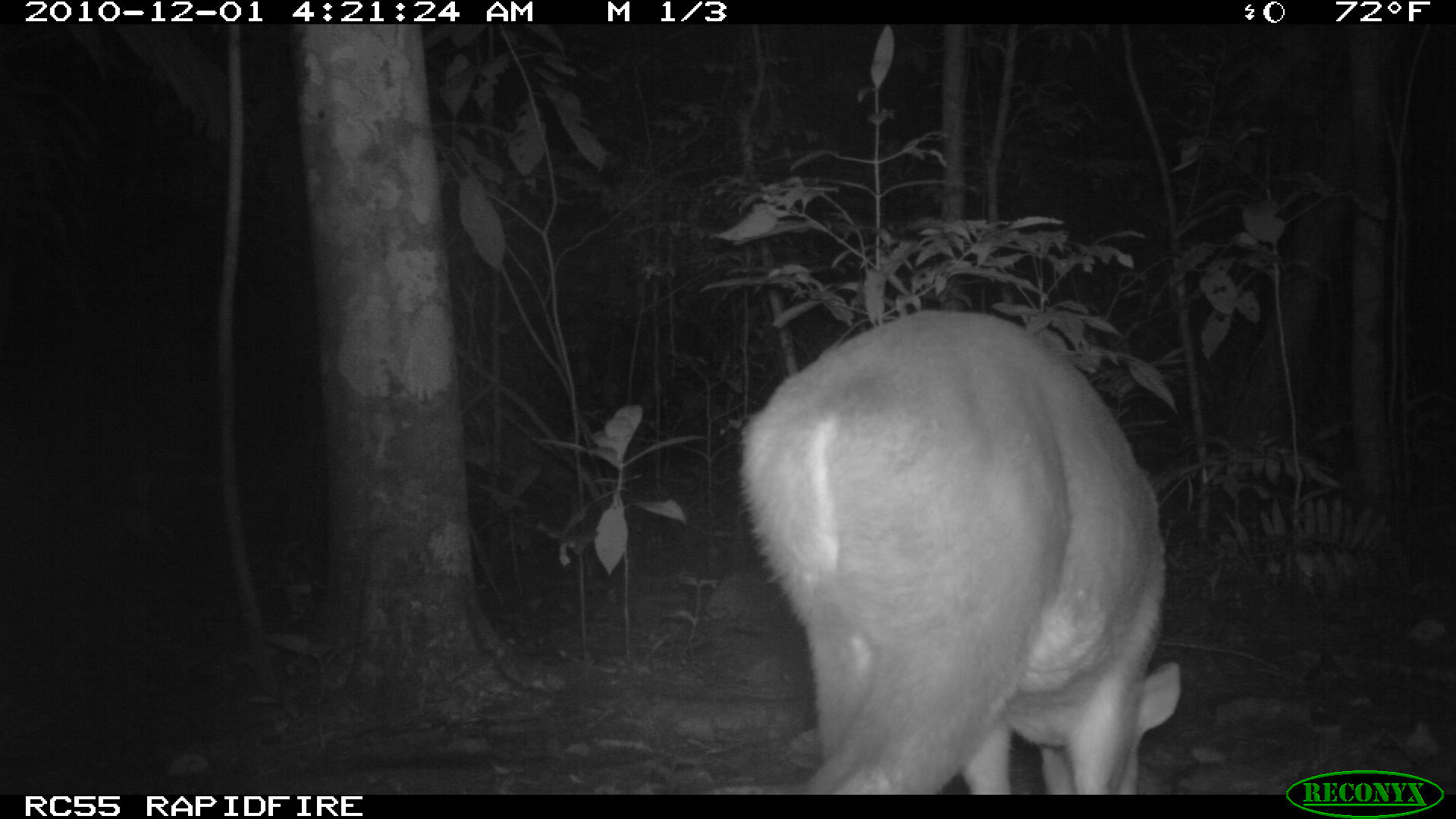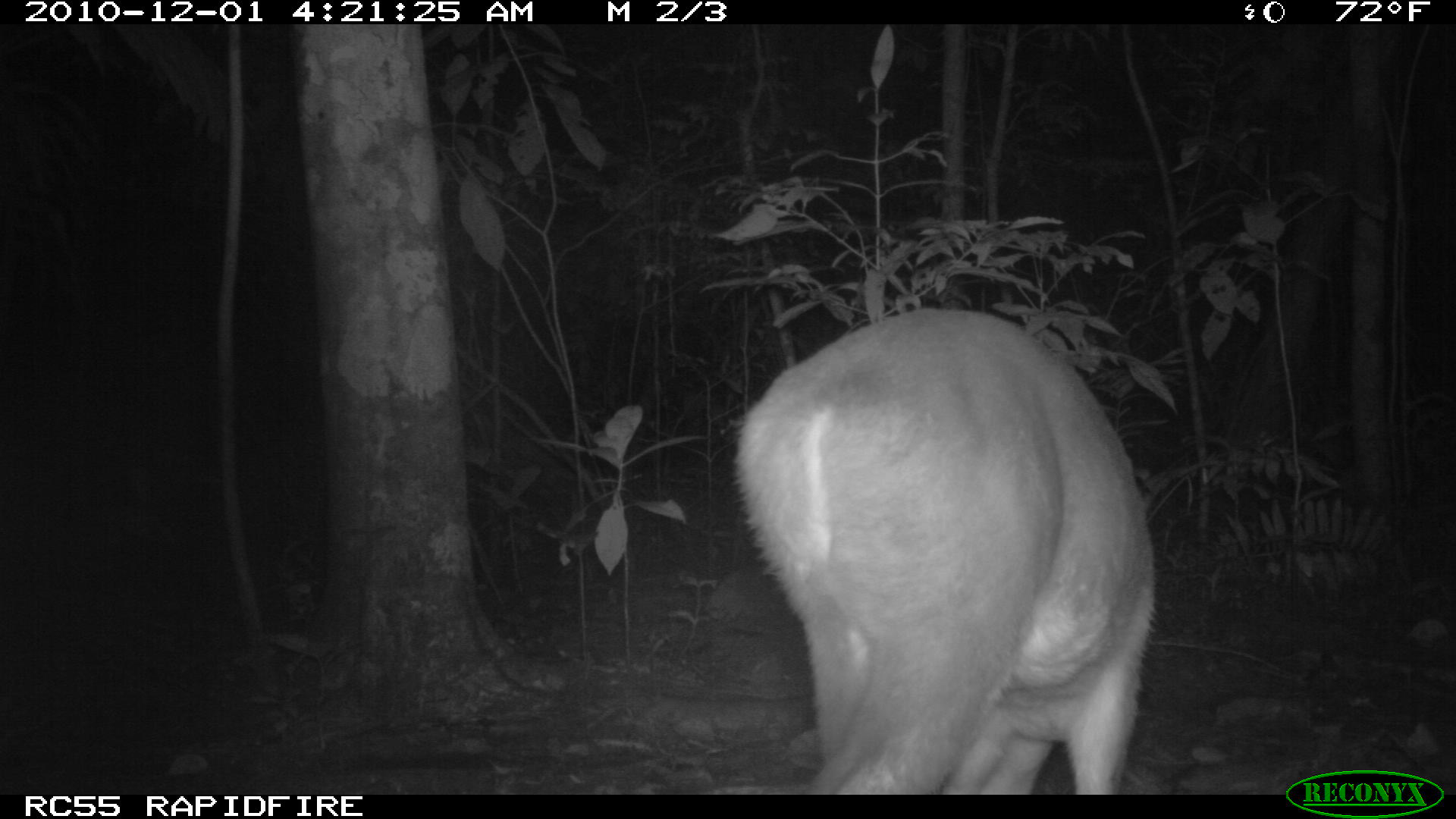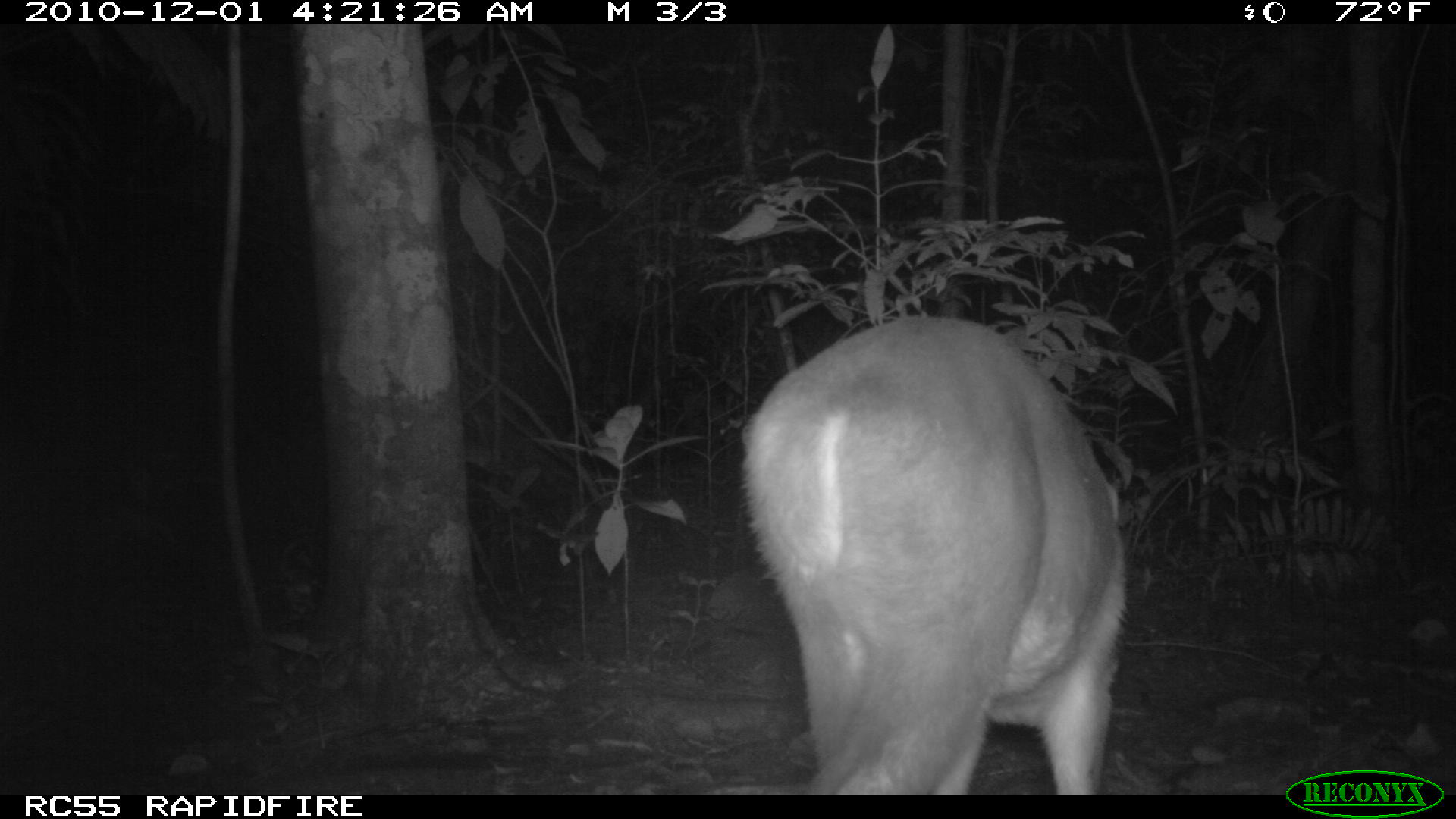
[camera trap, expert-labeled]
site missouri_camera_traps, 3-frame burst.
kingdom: Animalia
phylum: Chordata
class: Mammalia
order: Artiodactyla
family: Cervidae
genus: Mazama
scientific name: Mazama americana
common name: red brocket deer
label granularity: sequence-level